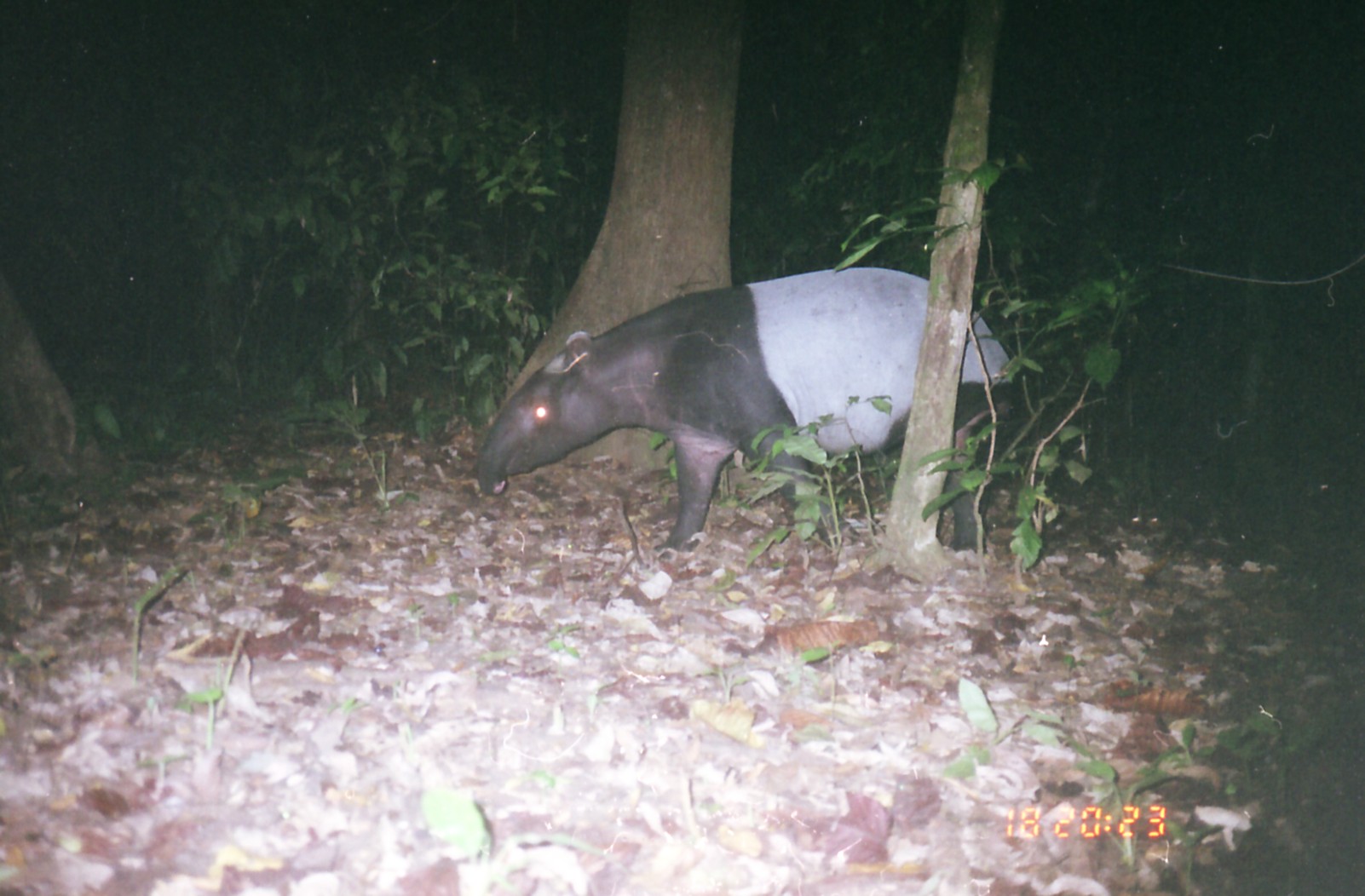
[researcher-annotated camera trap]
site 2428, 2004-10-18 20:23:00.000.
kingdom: Animalia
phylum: Chordata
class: Mammalia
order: Perissodactyla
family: Tapiridae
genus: Tapirus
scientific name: Tapirus indicus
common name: malayan tapir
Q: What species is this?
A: Tapirus indicus (malayan tapir).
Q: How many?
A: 1.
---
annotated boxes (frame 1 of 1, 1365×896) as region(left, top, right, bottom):
tapirus indicus: region(474, 266, 1020, 555)